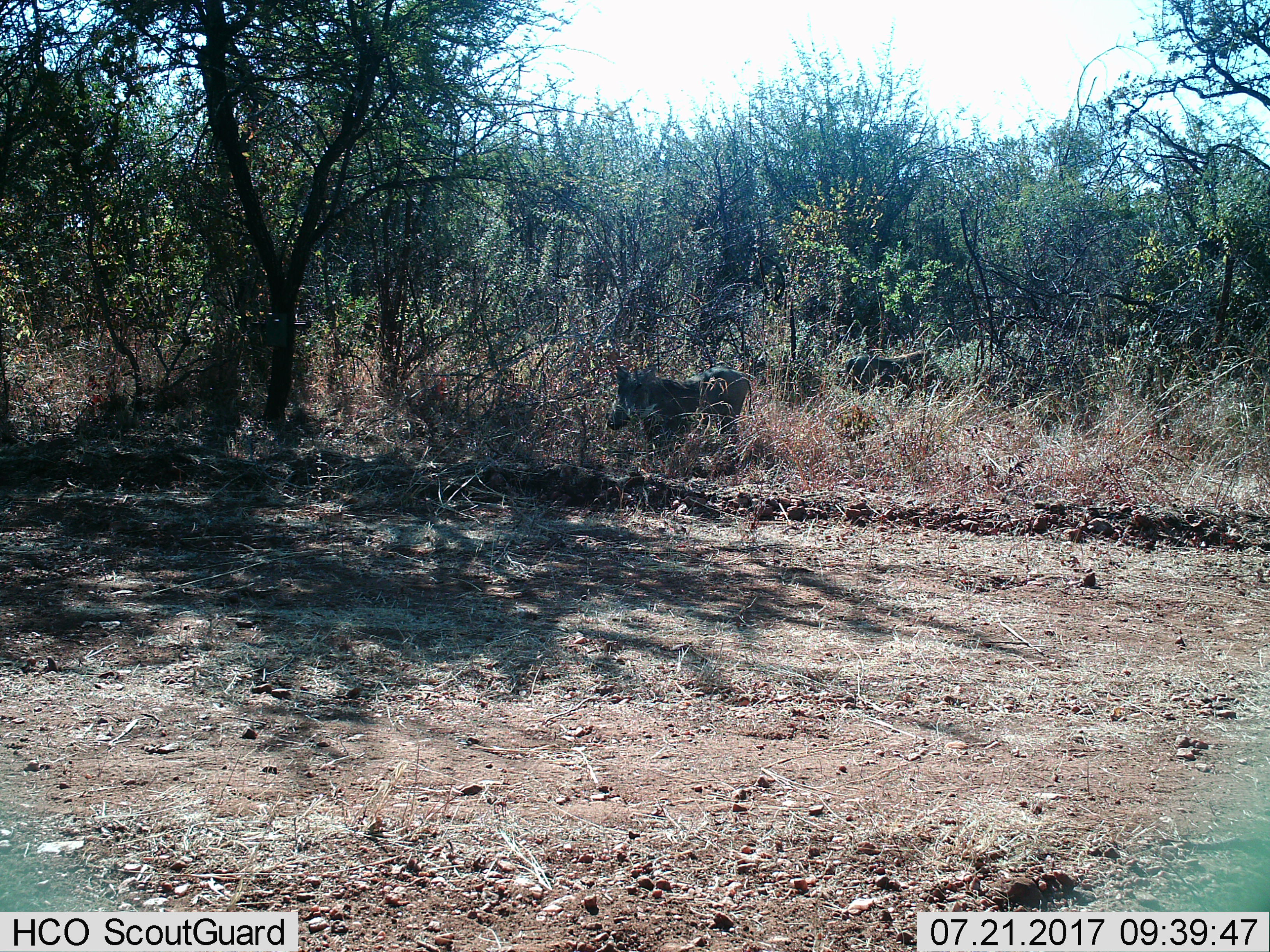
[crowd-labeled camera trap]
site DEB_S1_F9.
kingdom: Animalia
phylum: Chordata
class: Mammalia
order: Artiodactyla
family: Suidae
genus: Phacochoerus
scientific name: Phacochoerus africanus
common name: warthog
Warthog (Phacochoerus africanus), count 2. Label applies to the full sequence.